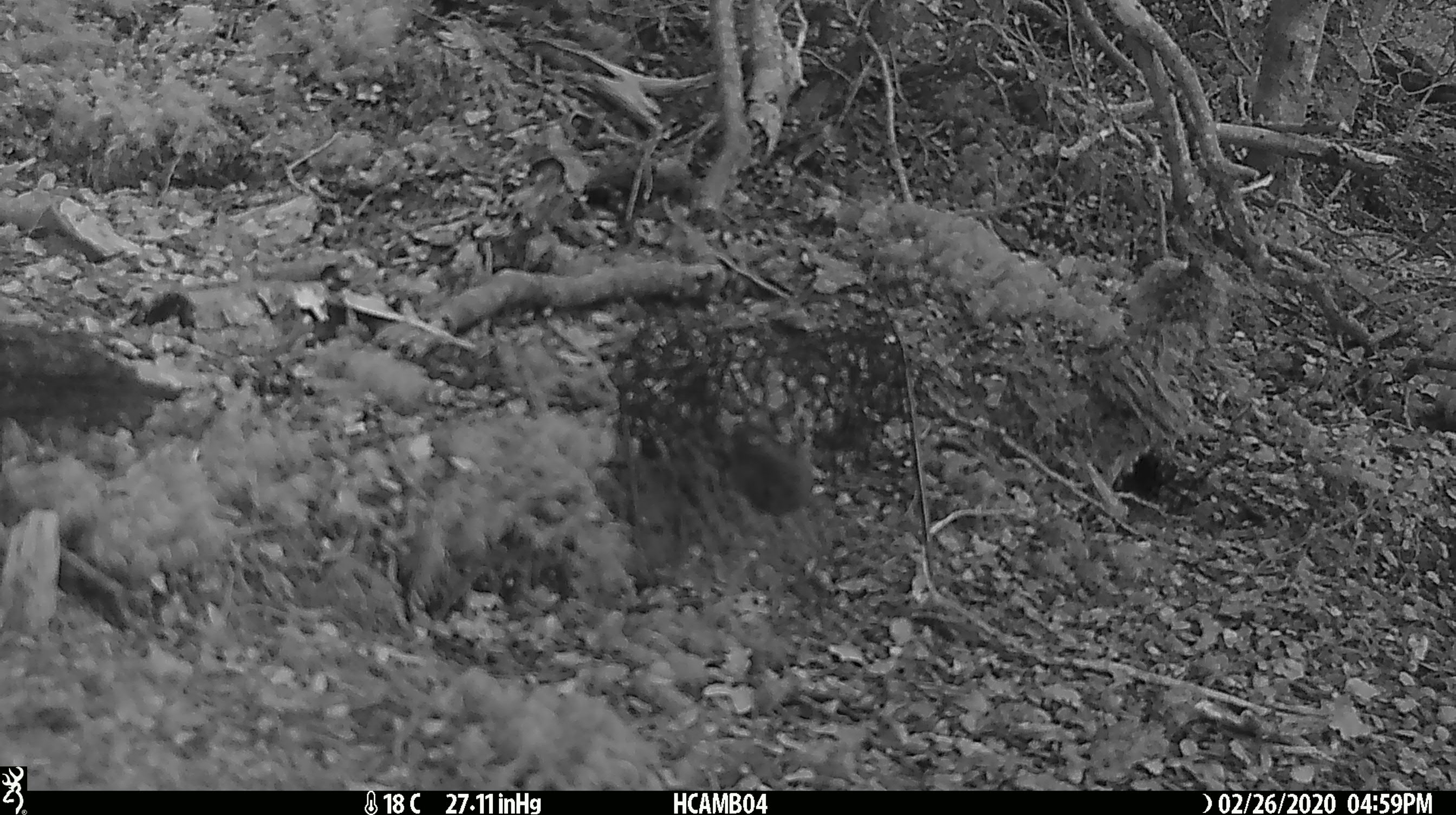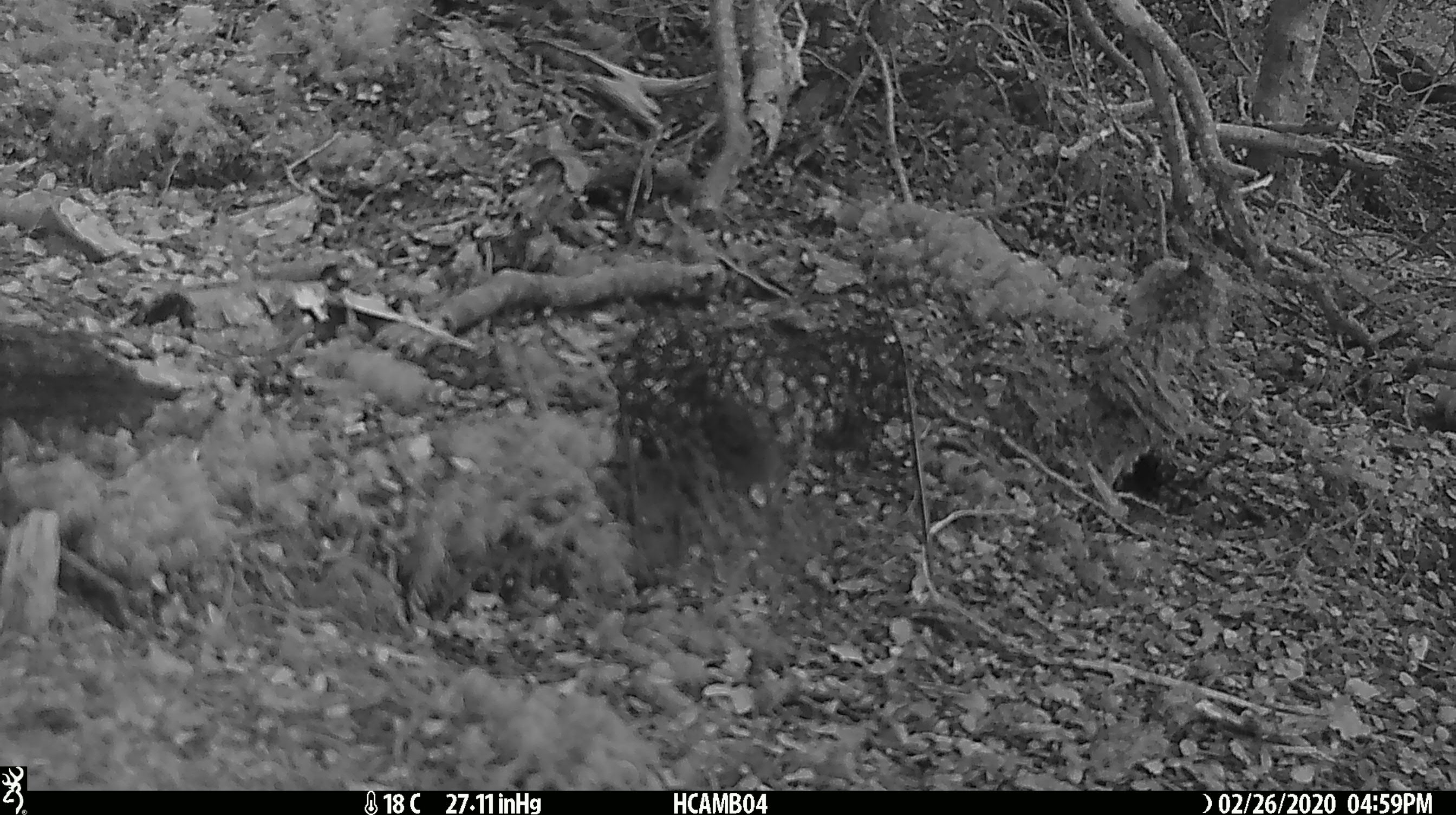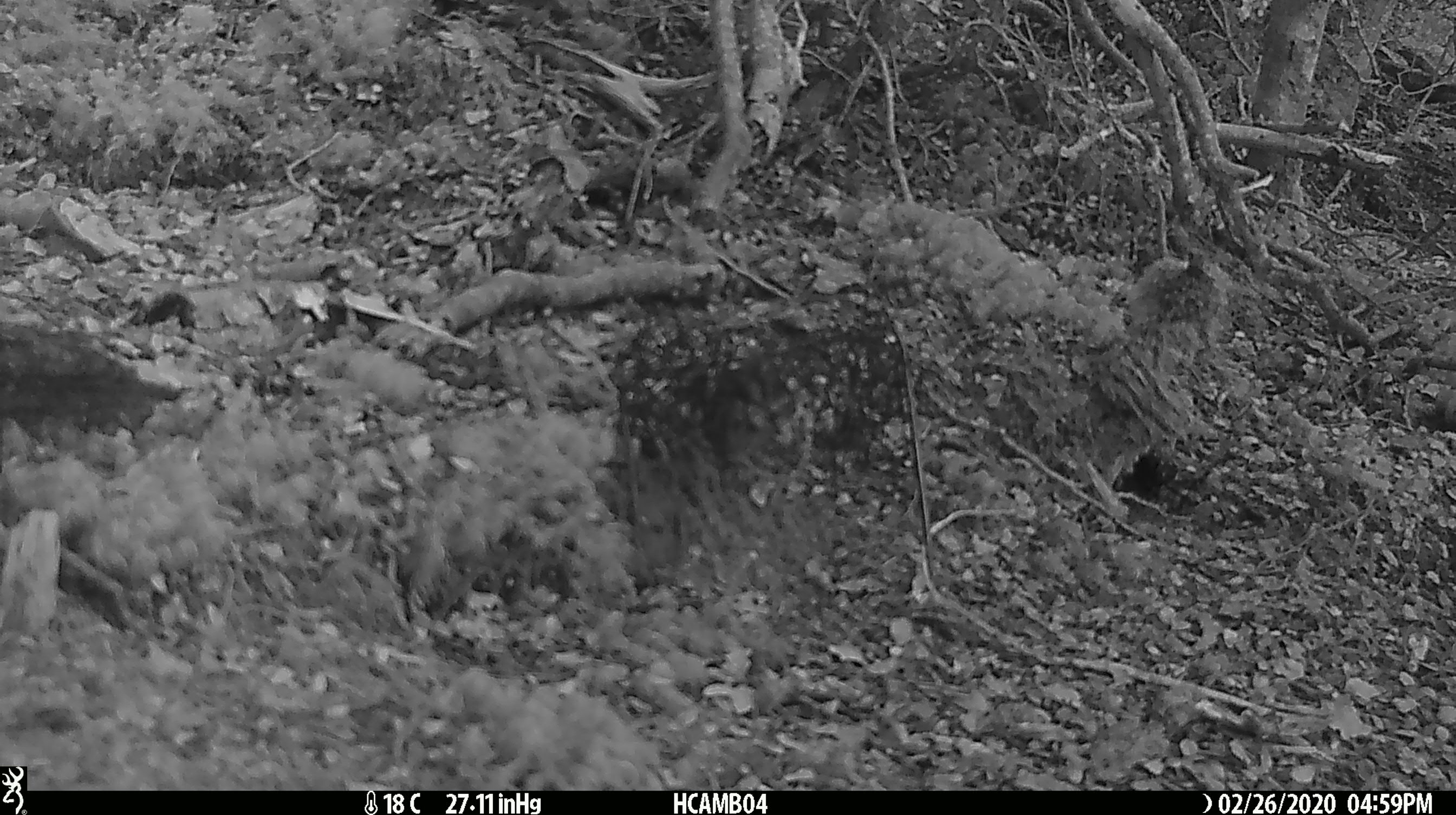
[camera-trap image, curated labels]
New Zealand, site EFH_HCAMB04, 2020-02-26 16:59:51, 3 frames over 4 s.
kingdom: Animalia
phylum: Chordata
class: Mammalia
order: Rodentia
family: Muridae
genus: Mus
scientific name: Mus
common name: mouse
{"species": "mouse (Mus)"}